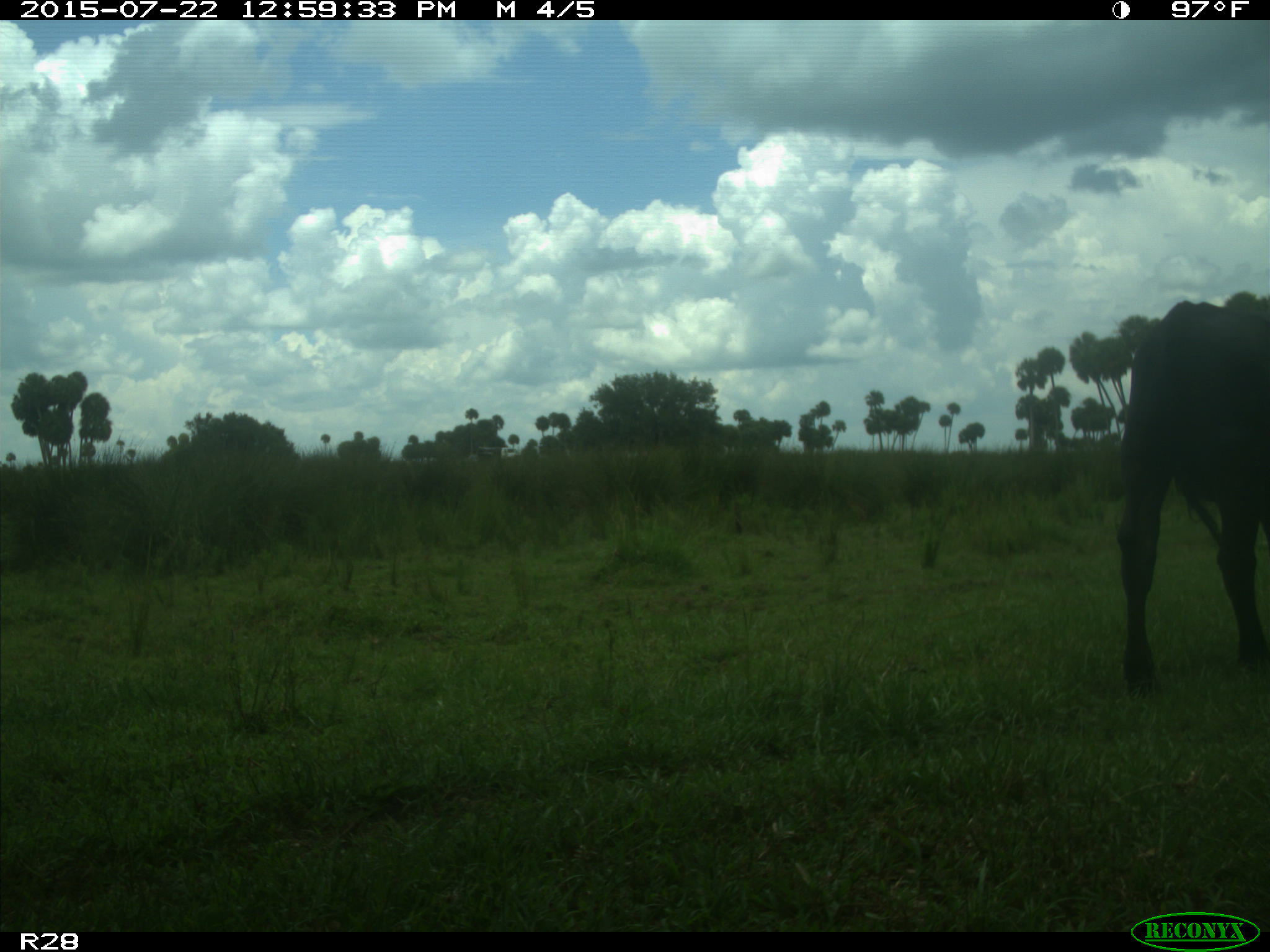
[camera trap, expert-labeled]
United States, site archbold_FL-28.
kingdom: Animalia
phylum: Chordata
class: Mammalia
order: Artiodactyla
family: Bovidae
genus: Bos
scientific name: Bos taurus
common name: domestic cow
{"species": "Bos taurus (domestic cow)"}